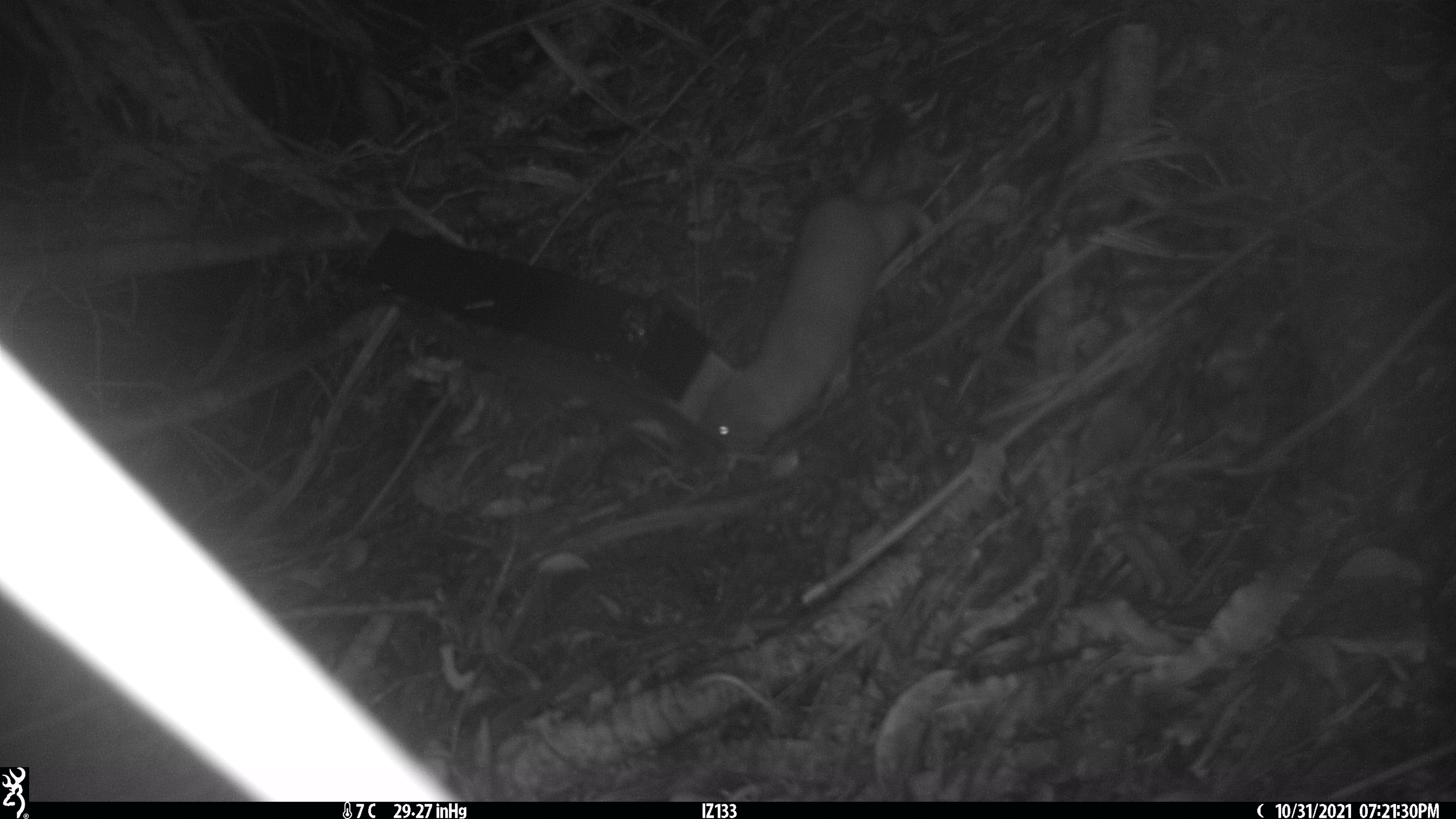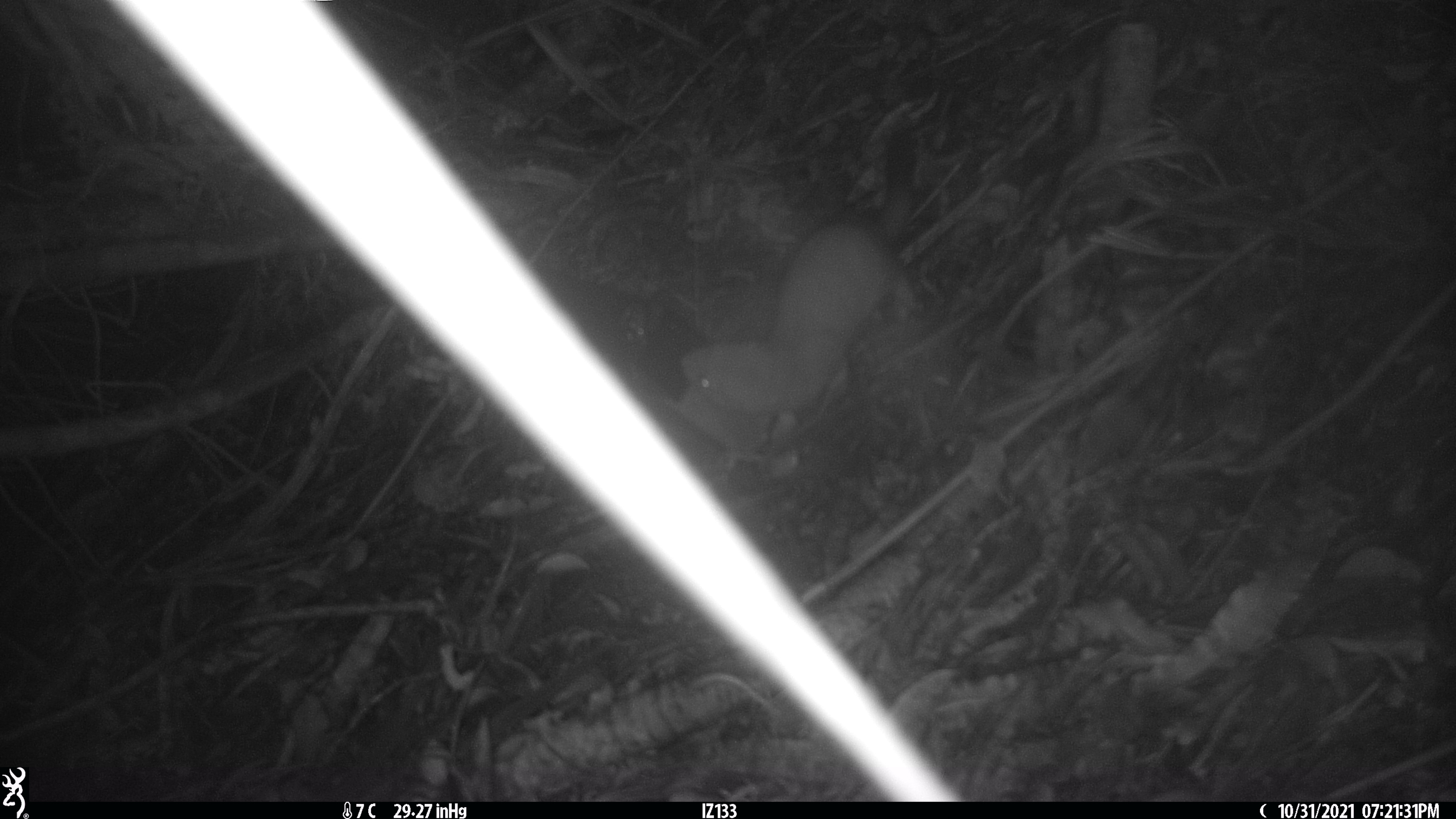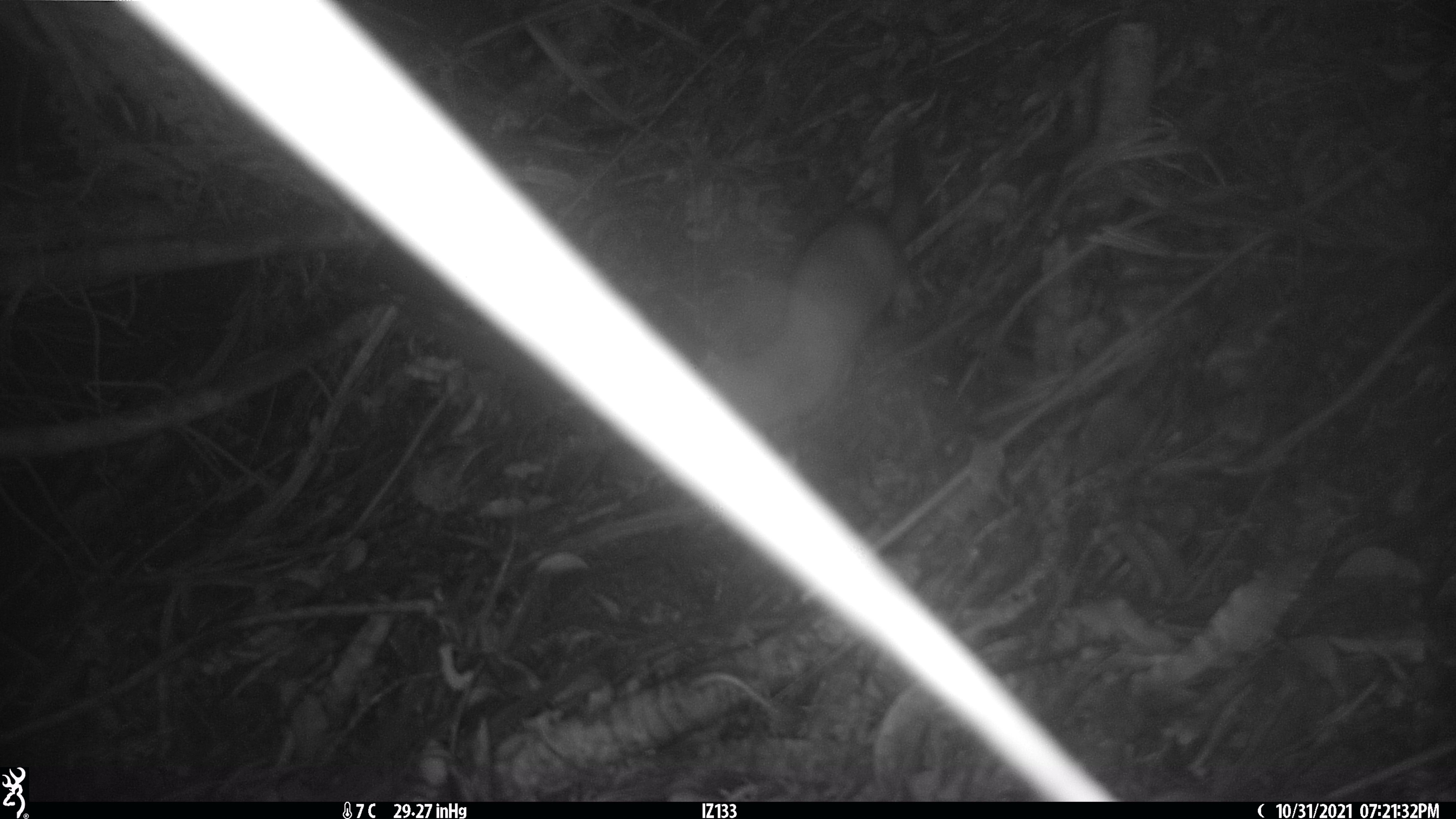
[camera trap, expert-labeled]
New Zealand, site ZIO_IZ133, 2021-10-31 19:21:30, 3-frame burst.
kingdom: Animalia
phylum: Chordata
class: Mammalia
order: Carnivora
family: Mustelidae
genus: Mustela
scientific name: Mustela erminea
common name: stoat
Stoat (Mustela erminea).